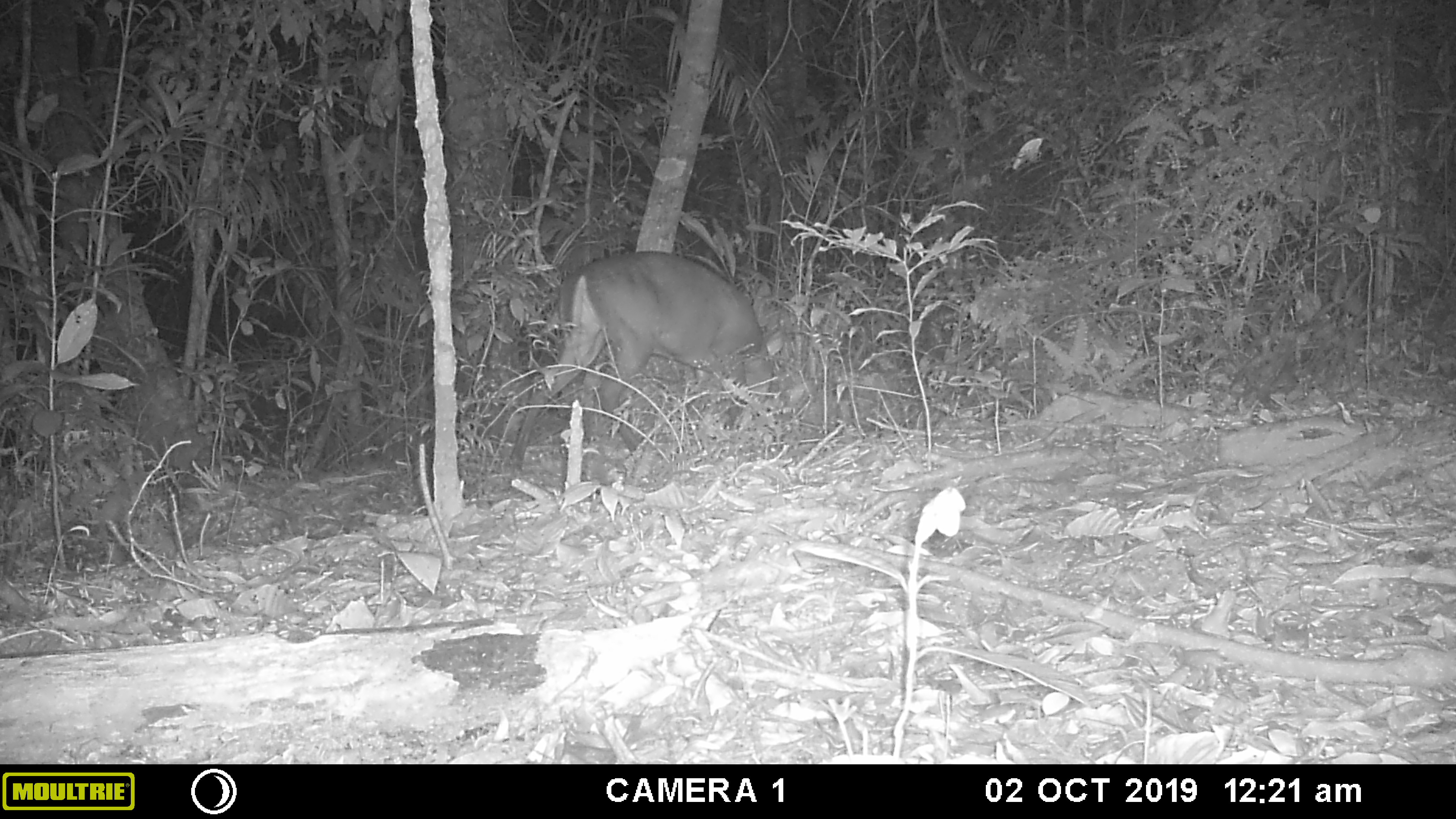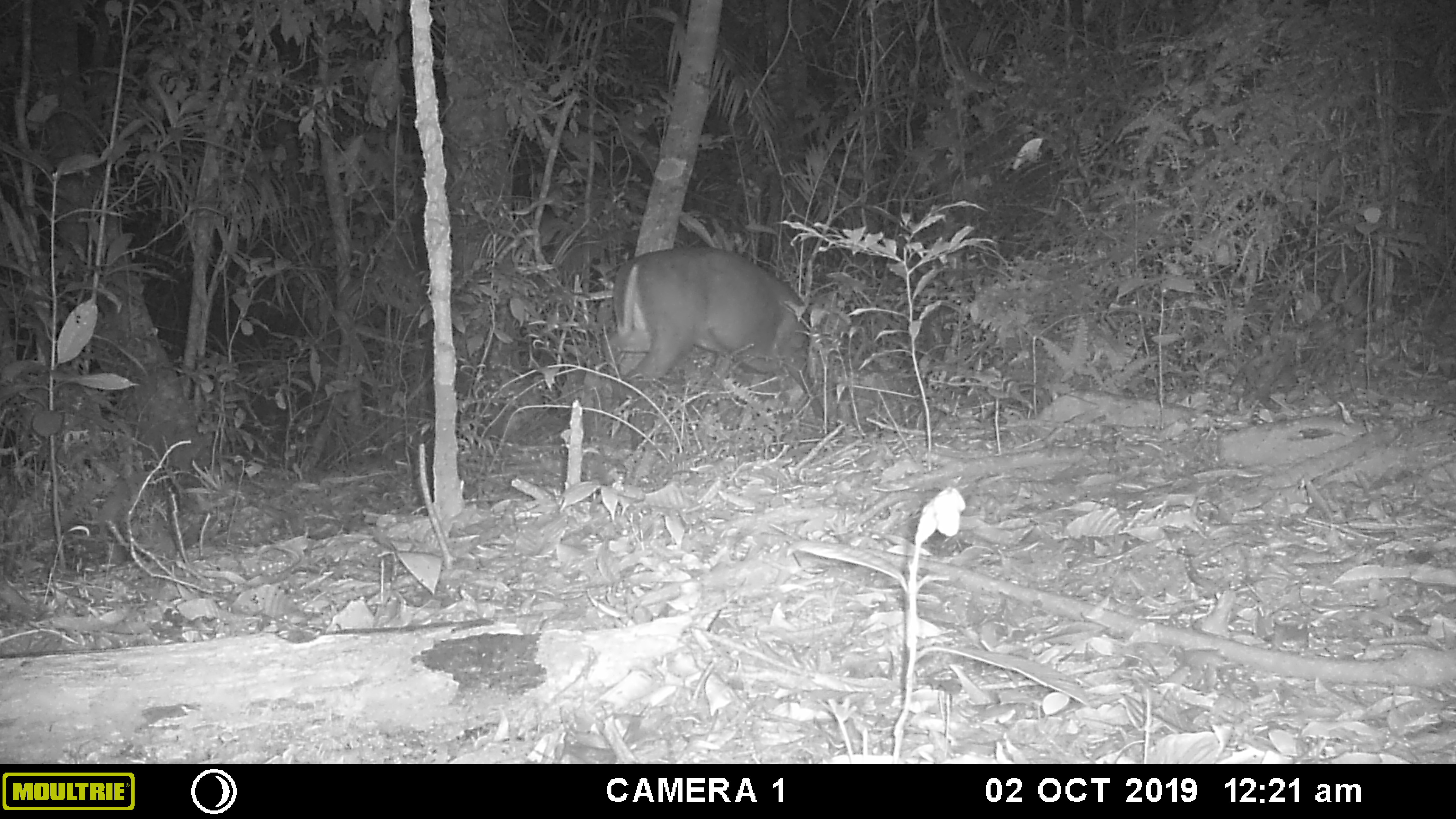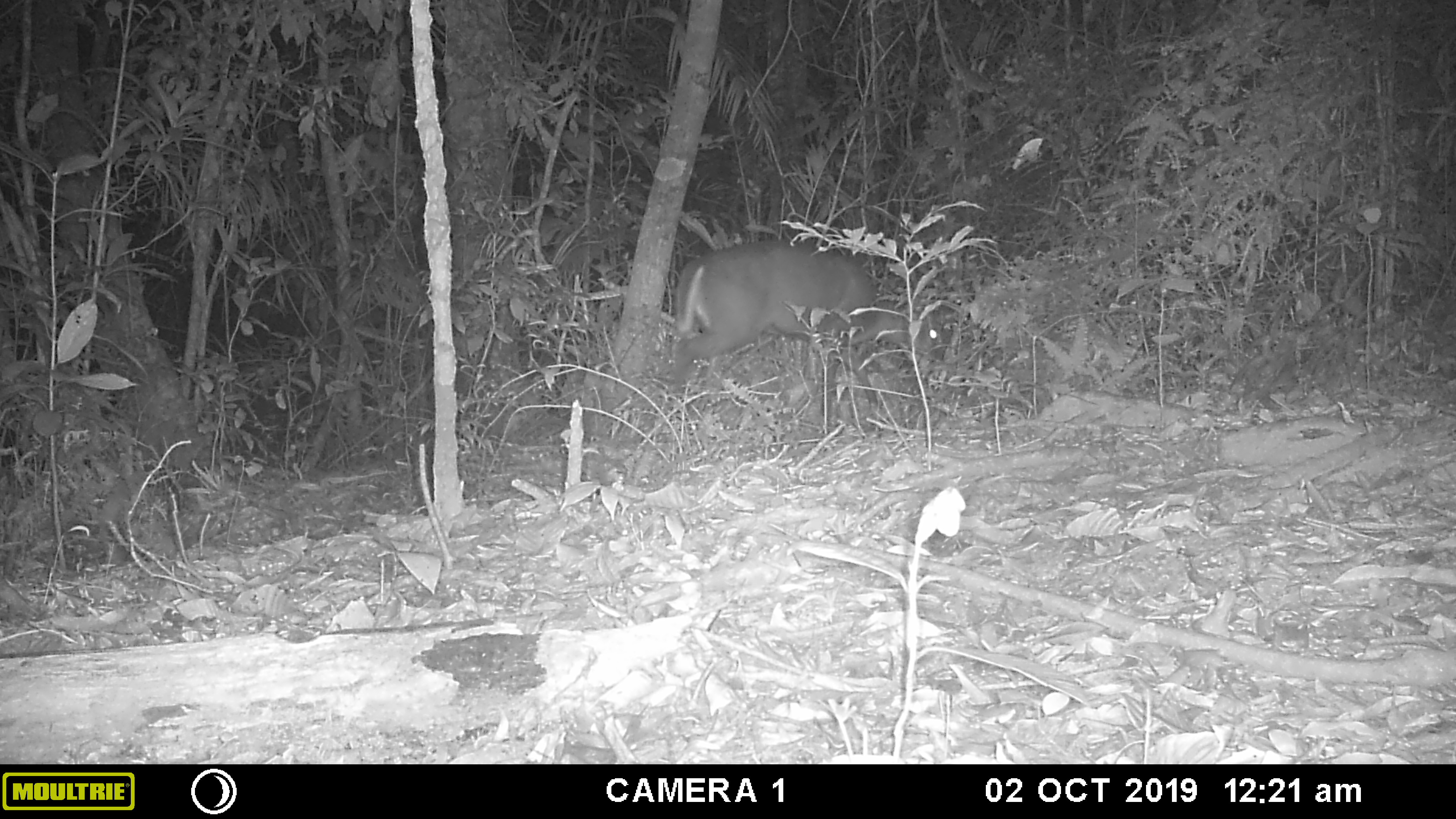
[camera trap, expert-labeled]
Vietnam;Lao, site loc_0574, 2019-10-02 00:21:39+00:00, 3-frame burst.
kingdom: Animalia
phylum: Chordata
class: Mammalia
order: Artiodactyla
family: Cervidae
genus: Muntiacus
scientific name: Muntiacus rooseveltorum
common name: roosevelt's muntjac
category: roosevelts muntjac group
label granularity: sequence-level